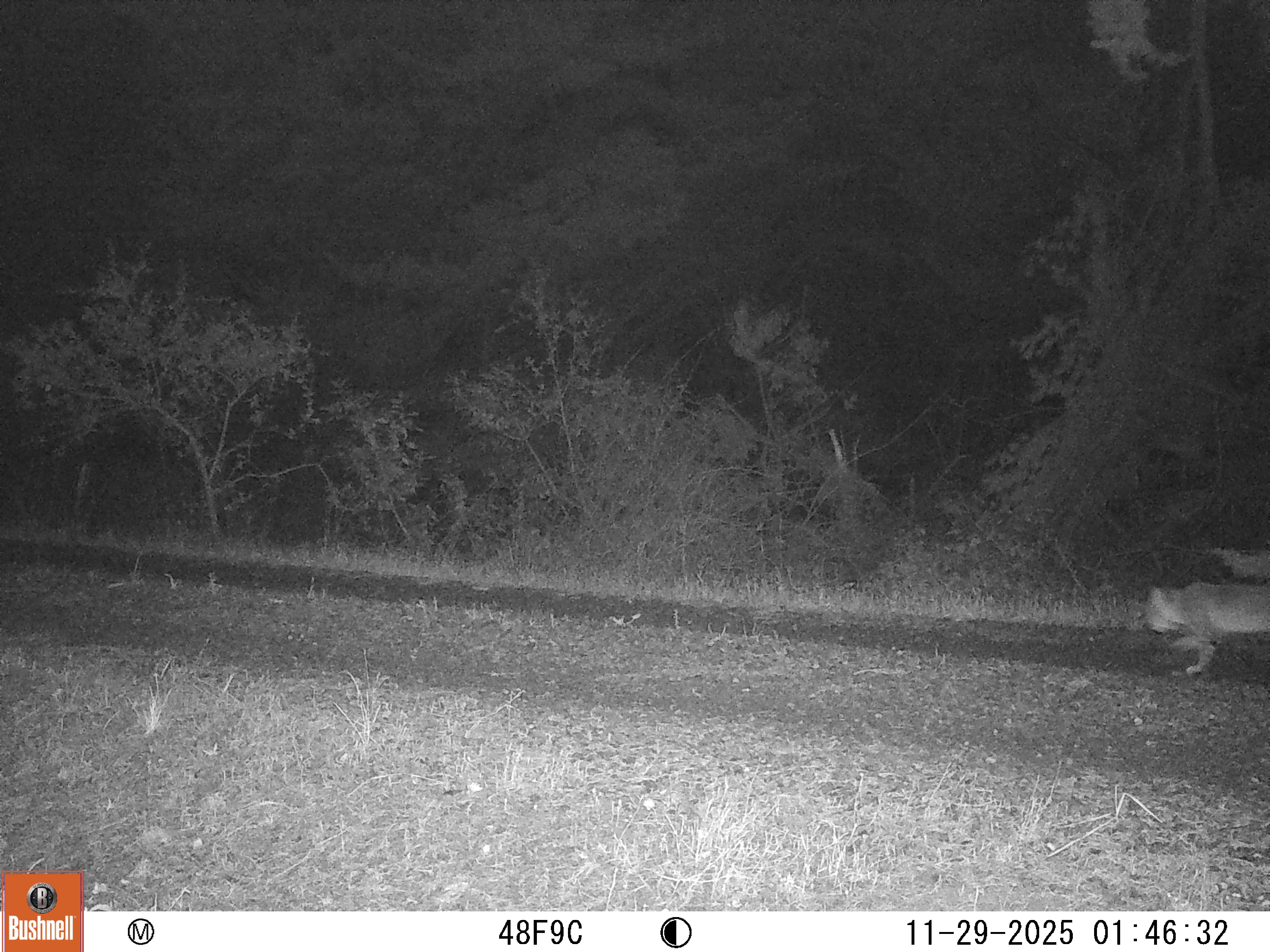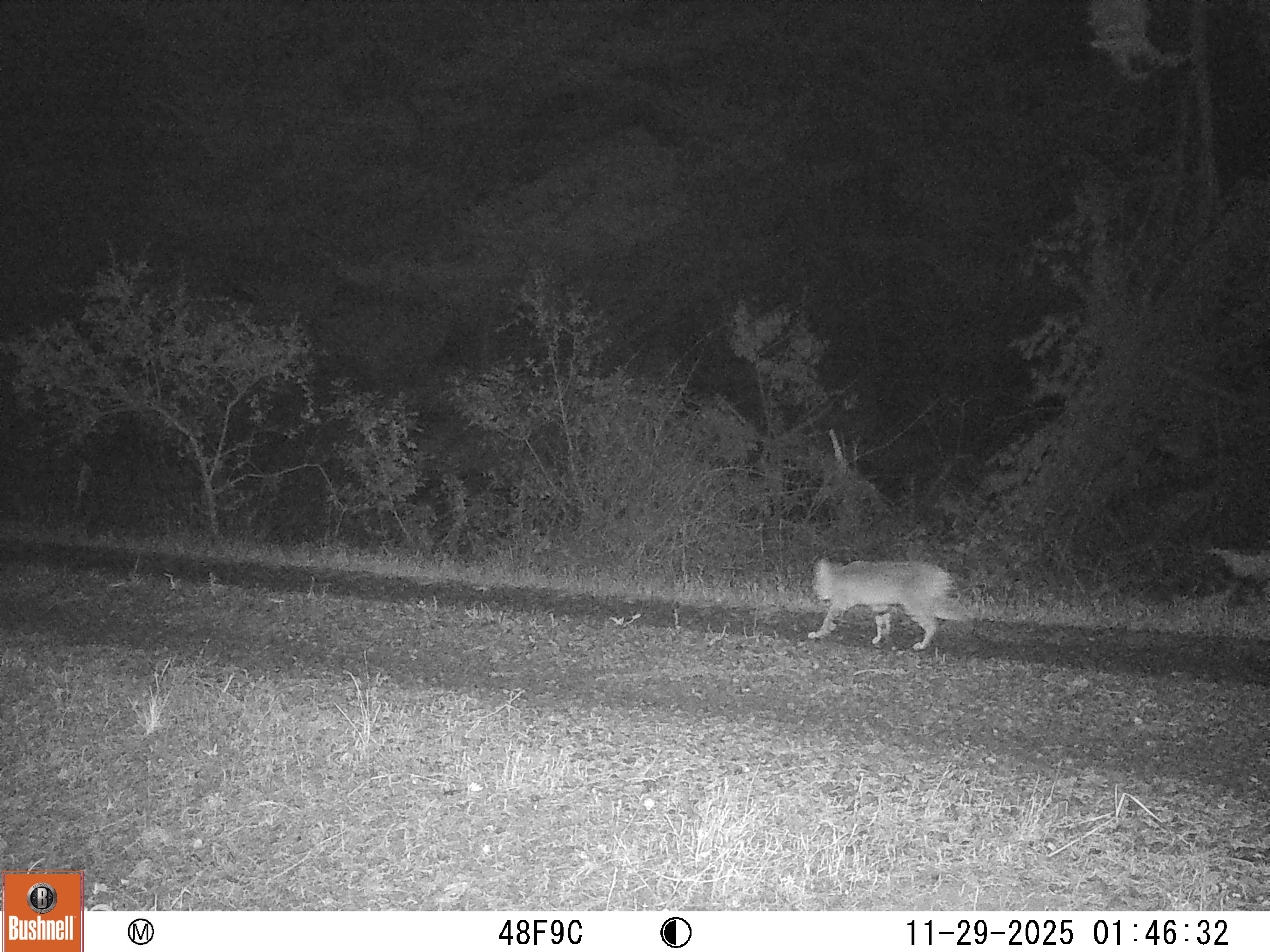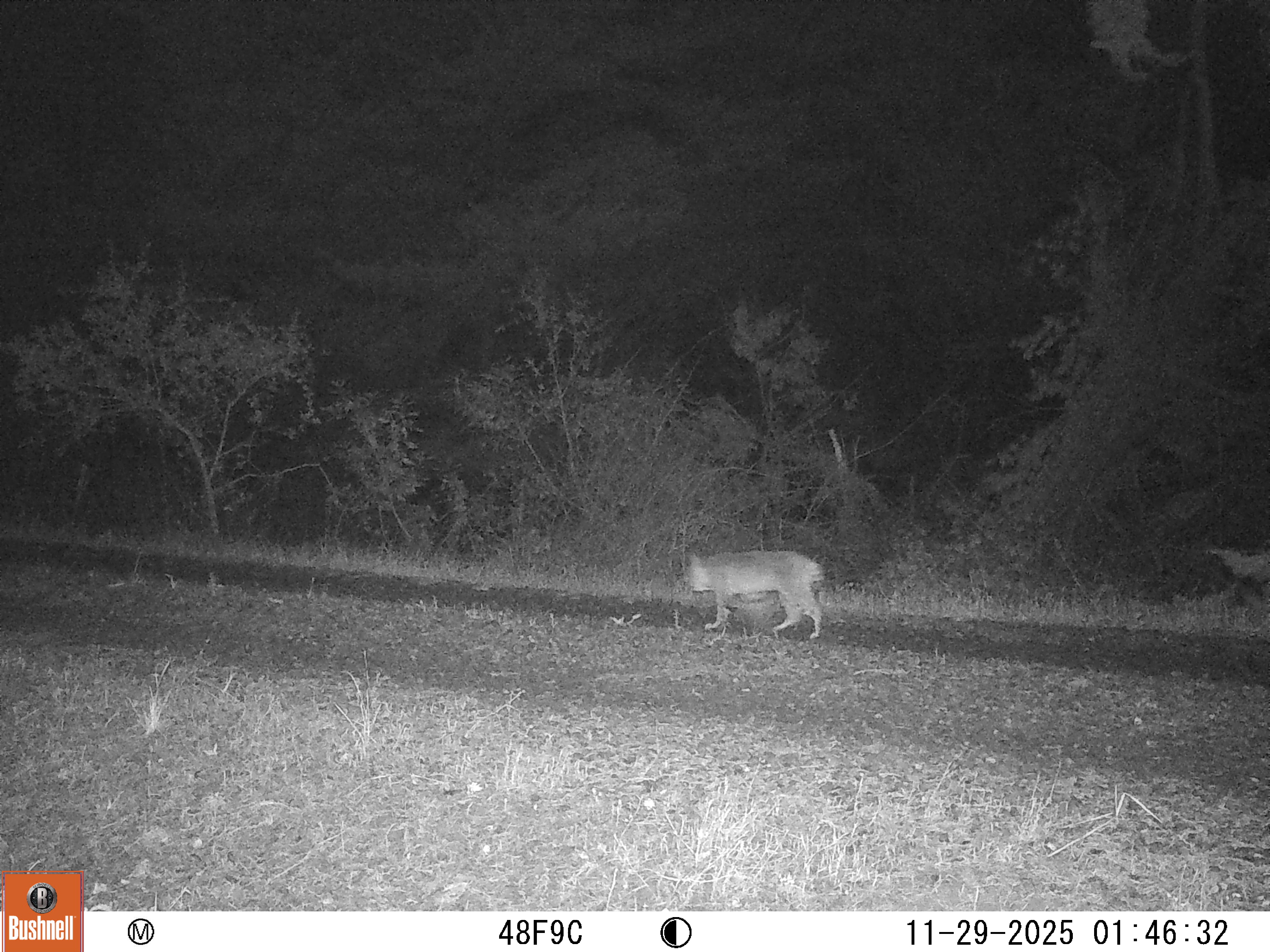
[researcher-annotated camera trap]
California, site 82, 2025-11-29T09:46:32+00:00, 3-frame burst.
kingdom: Animalia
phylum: Chordata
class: Mammalia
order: Carnivora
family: Felidae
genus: Lynx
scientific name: Lynx rufus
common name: bobcat